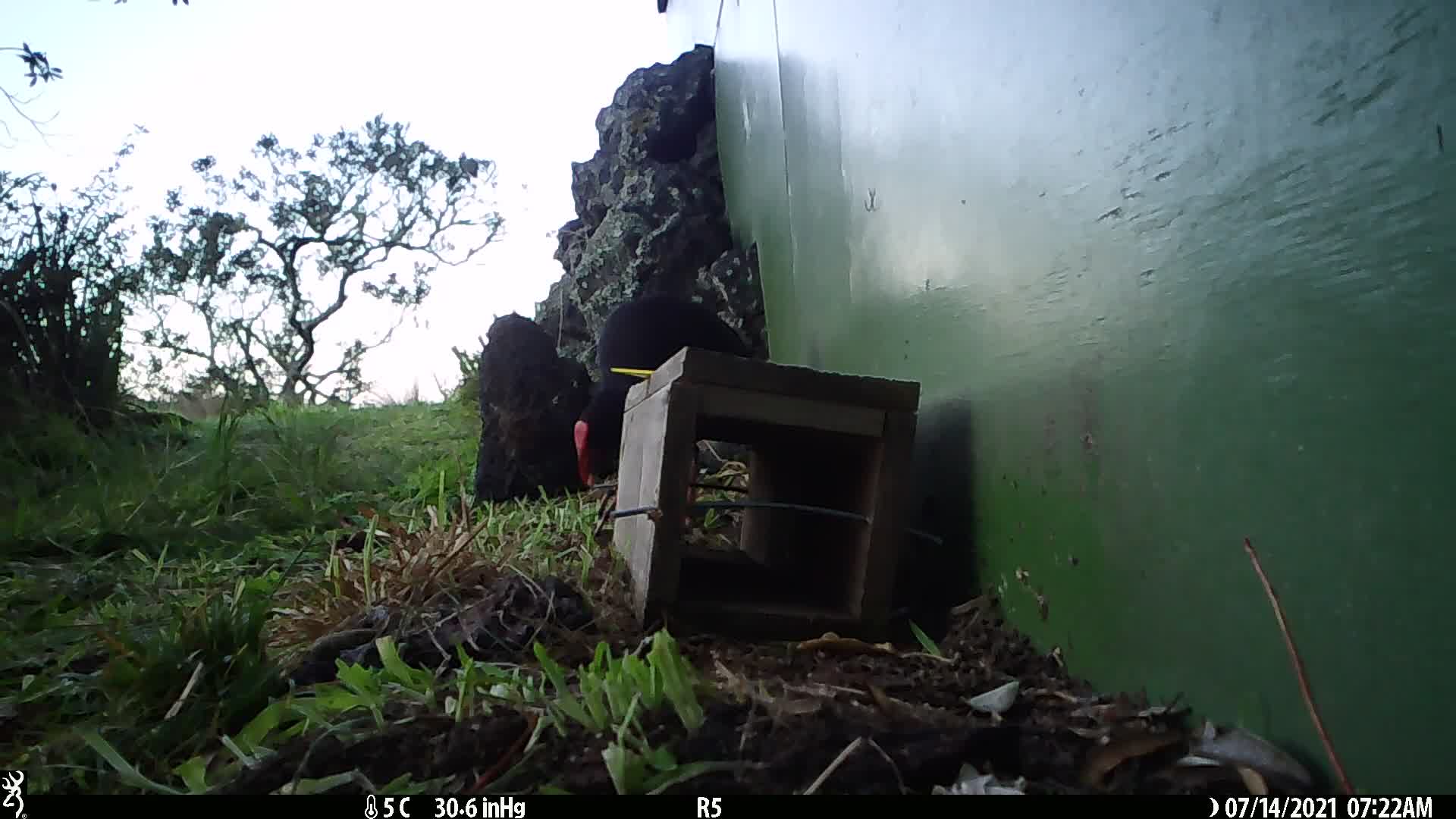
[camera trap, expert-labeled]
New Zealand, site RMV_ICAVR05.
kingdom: Animalia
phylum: Chordata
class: Aves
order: Gruiformes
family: Rallidae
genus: Porphyrio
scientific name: Porphyrio melanotus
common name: australasian swamphen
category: pukeko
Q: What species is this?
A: Pukeko (australasian swamphen) (Porphyrio melanotus).